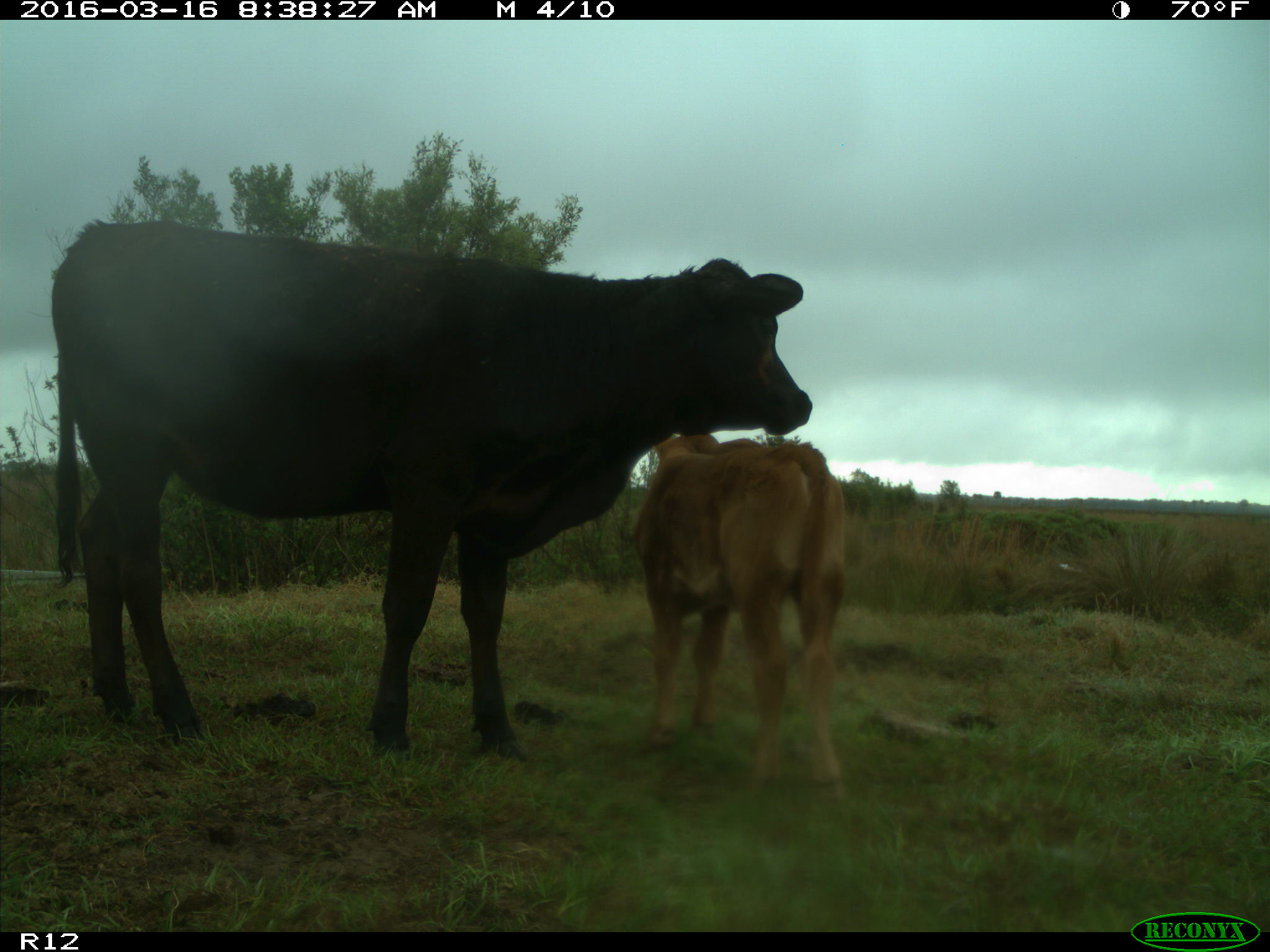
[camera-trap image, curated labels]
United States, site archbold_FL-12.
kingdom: Animalia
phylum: Chordata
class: Mammalia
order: Artiodactyla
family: Bovidae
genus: Bos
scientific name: Bos taurus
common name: domestic cow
Bos taurus (domestic cow).